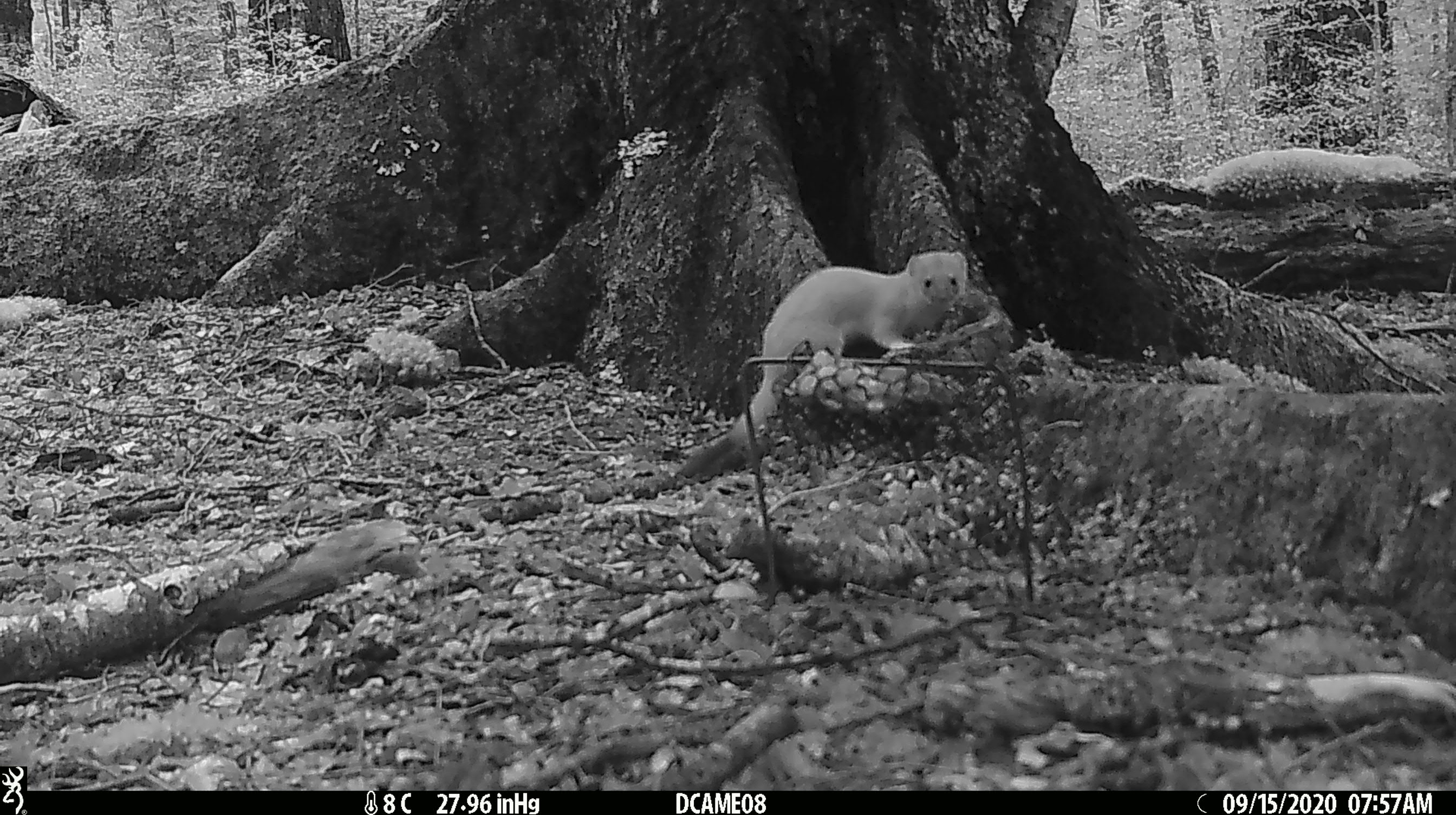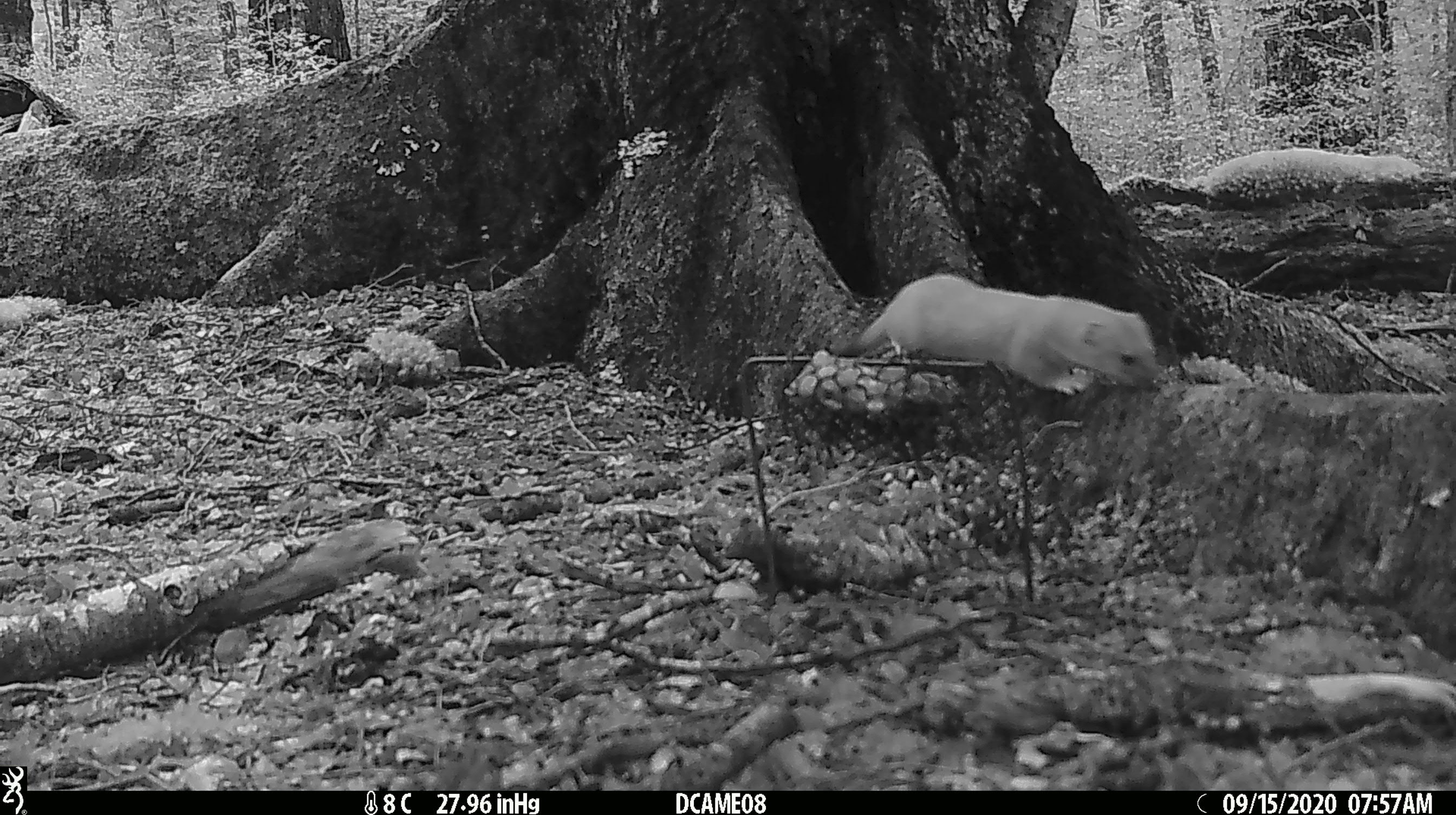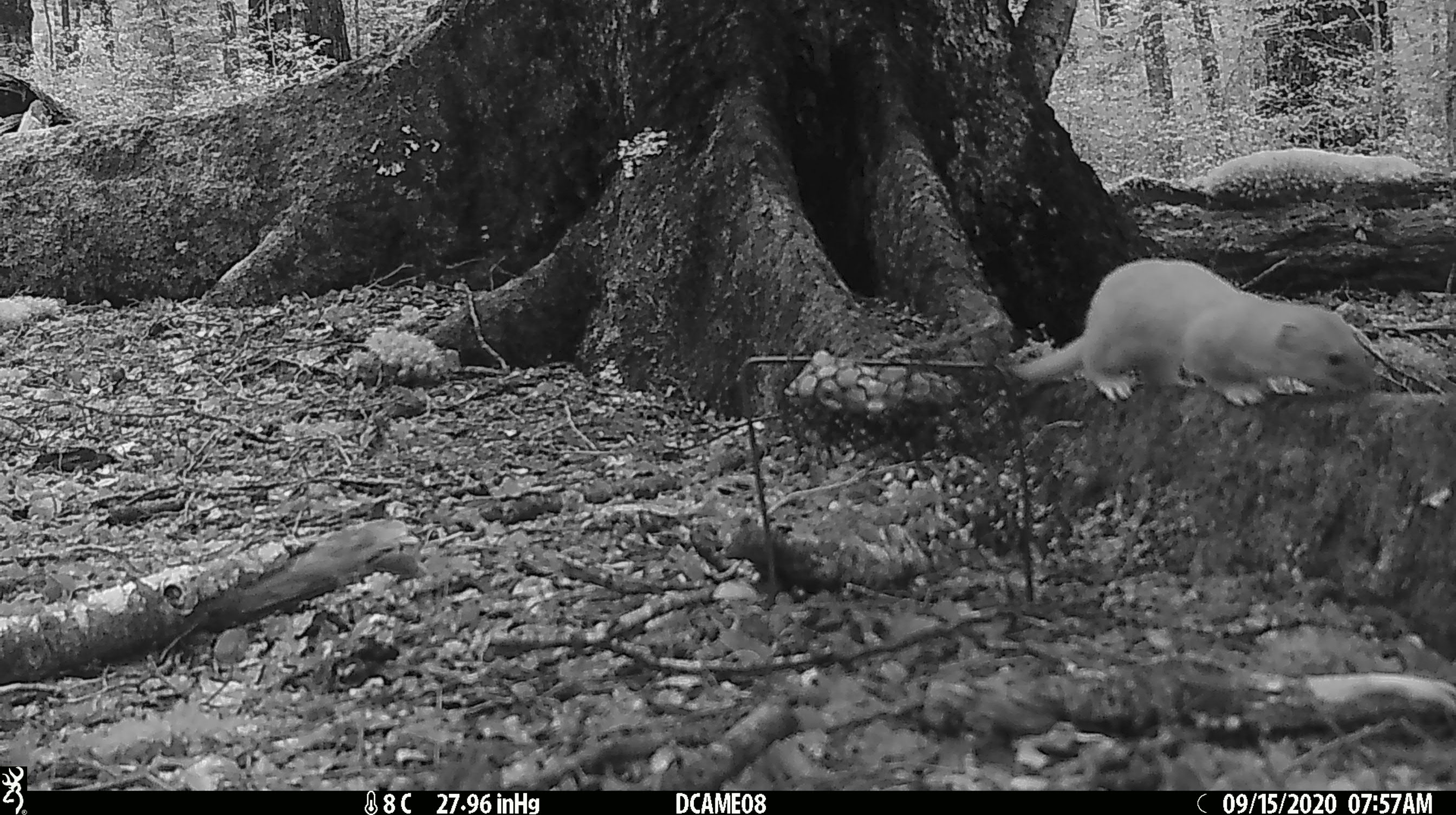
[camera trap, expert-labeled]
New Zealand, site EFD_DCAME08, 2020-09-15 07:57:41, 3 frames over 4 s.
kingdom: Animalia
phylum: Chordata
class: Mammalia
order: Carnivora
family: Mustelidae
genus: Mustela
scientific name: Mustela erminea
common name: stoat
Stoat (Mustela erminea).